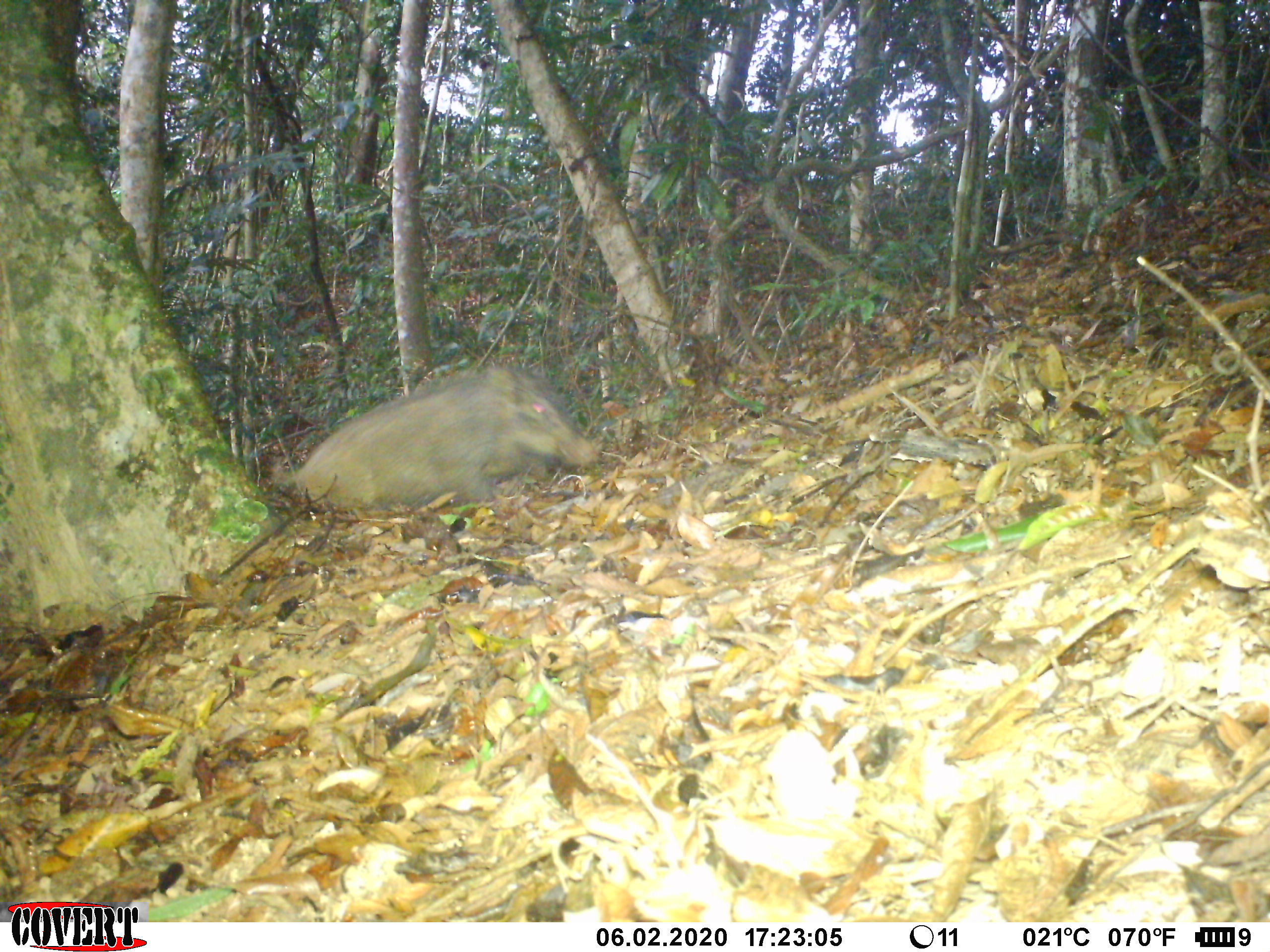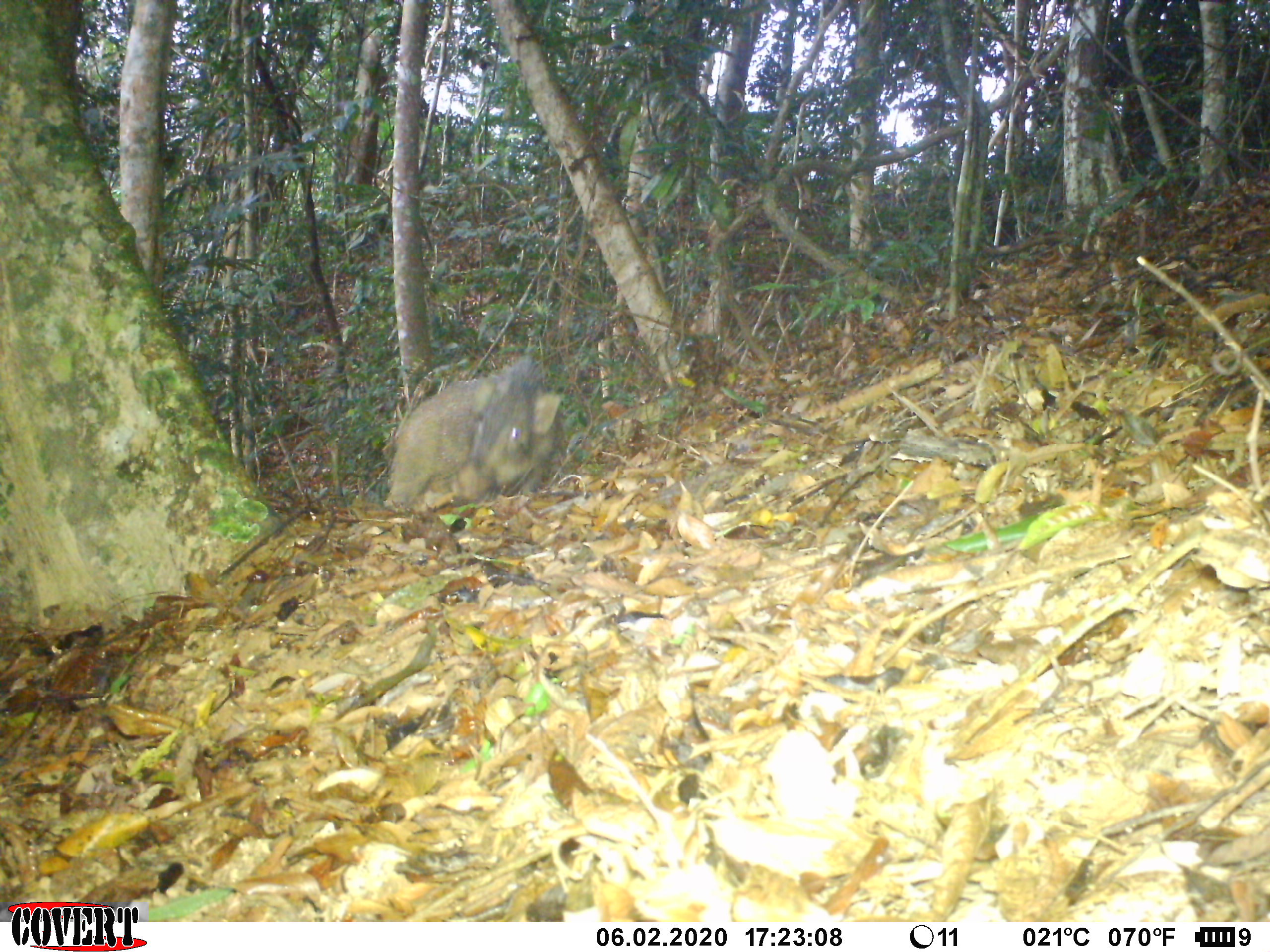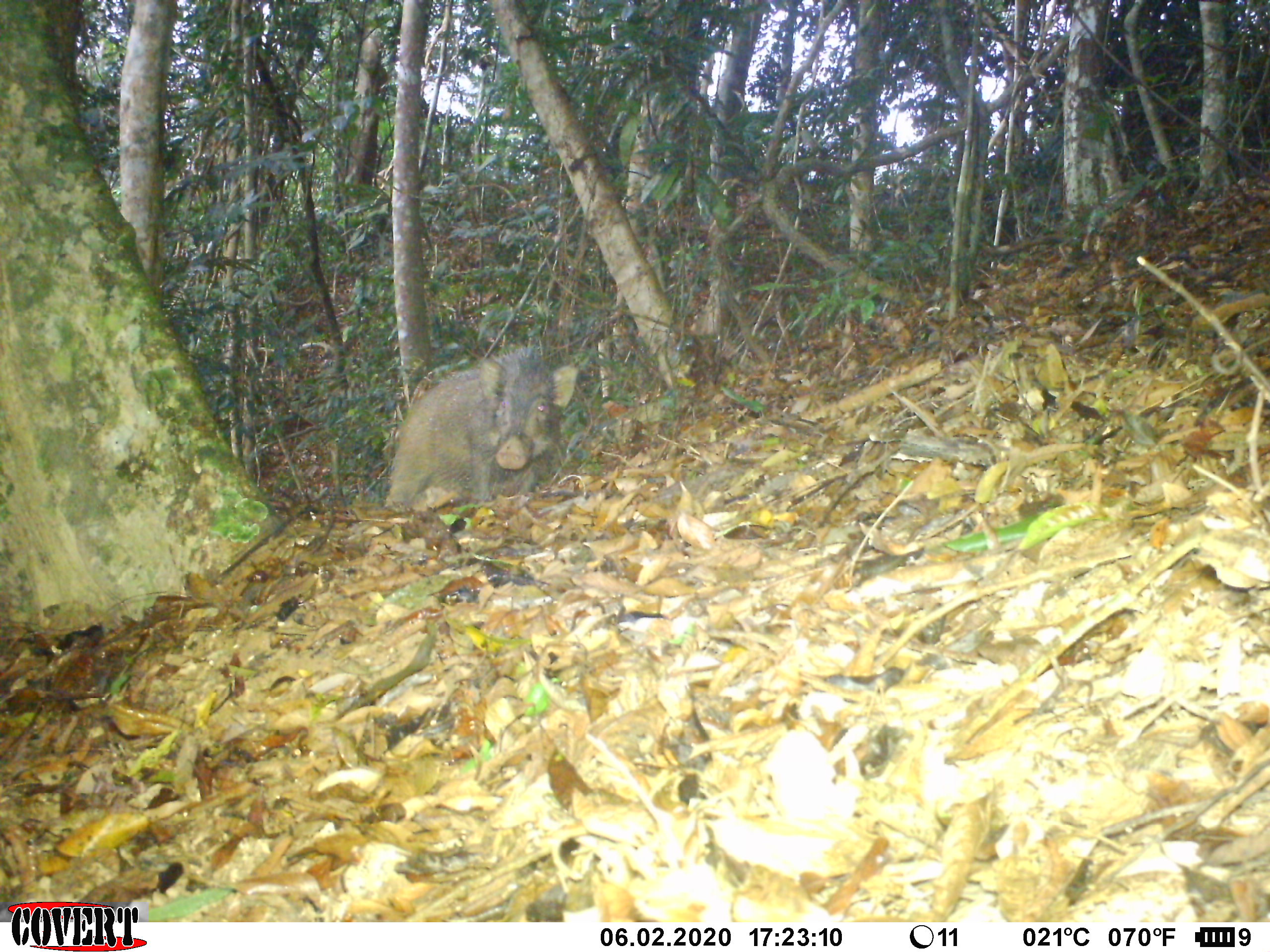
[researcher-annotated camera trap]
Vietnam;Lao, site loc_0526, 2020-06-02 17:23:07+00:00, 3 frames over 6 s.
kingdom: Animalia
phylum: Chordata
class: Mammalia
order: Artiodactyla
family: Suidae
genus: Sus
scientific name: Sus scrofa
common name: eurasian wild pig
Eurasian wild pig (Sus scrofa). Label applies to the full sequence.